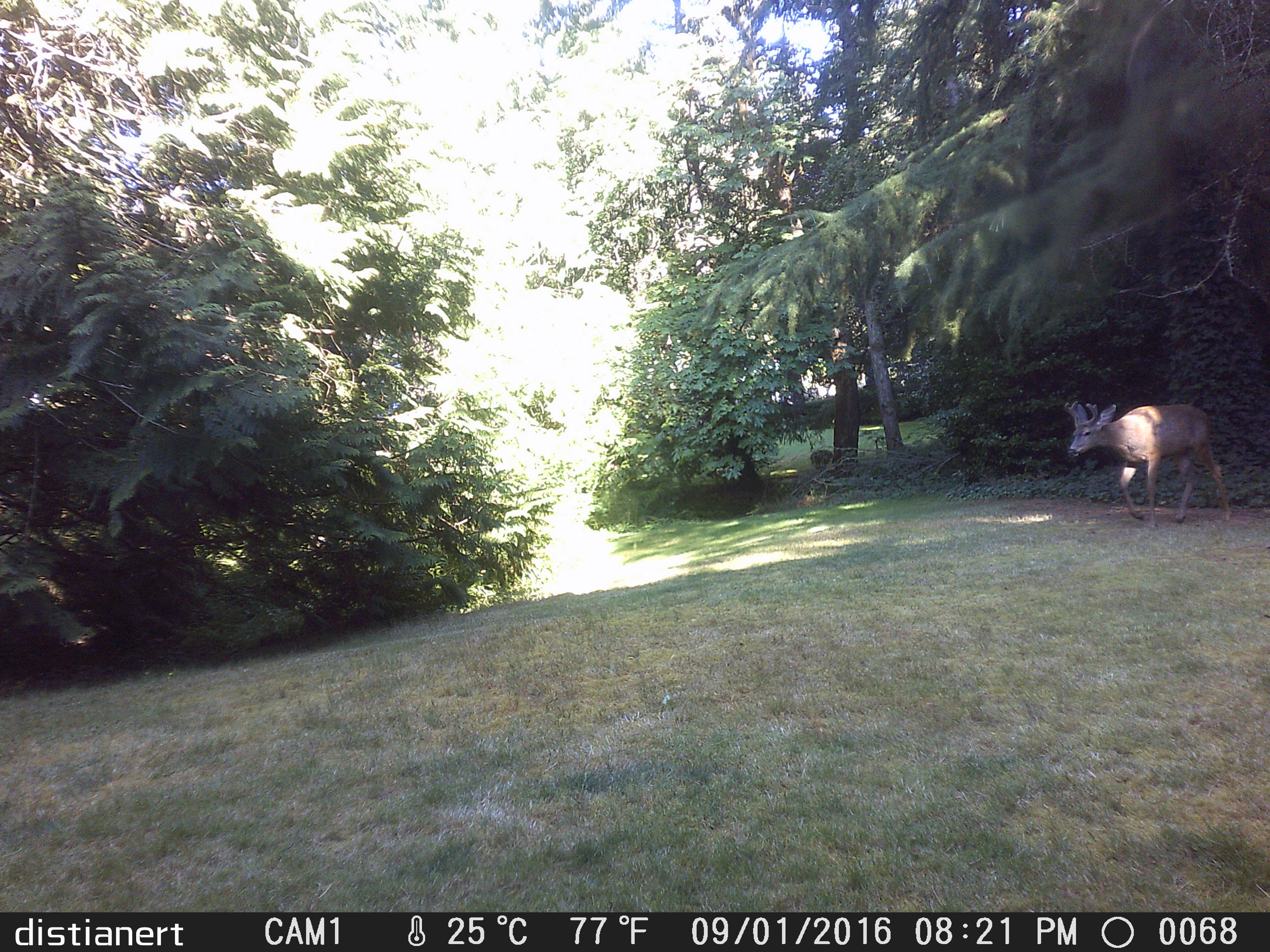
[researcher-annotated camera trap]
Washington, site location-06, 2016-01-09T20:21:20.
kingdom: Animalia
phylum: Chordata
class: Mammalia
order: Artiodactyla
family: Cervidae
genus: Odocoileus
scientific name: Odocoileus hemionus columbianus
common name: columbian blacktail deer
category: deer